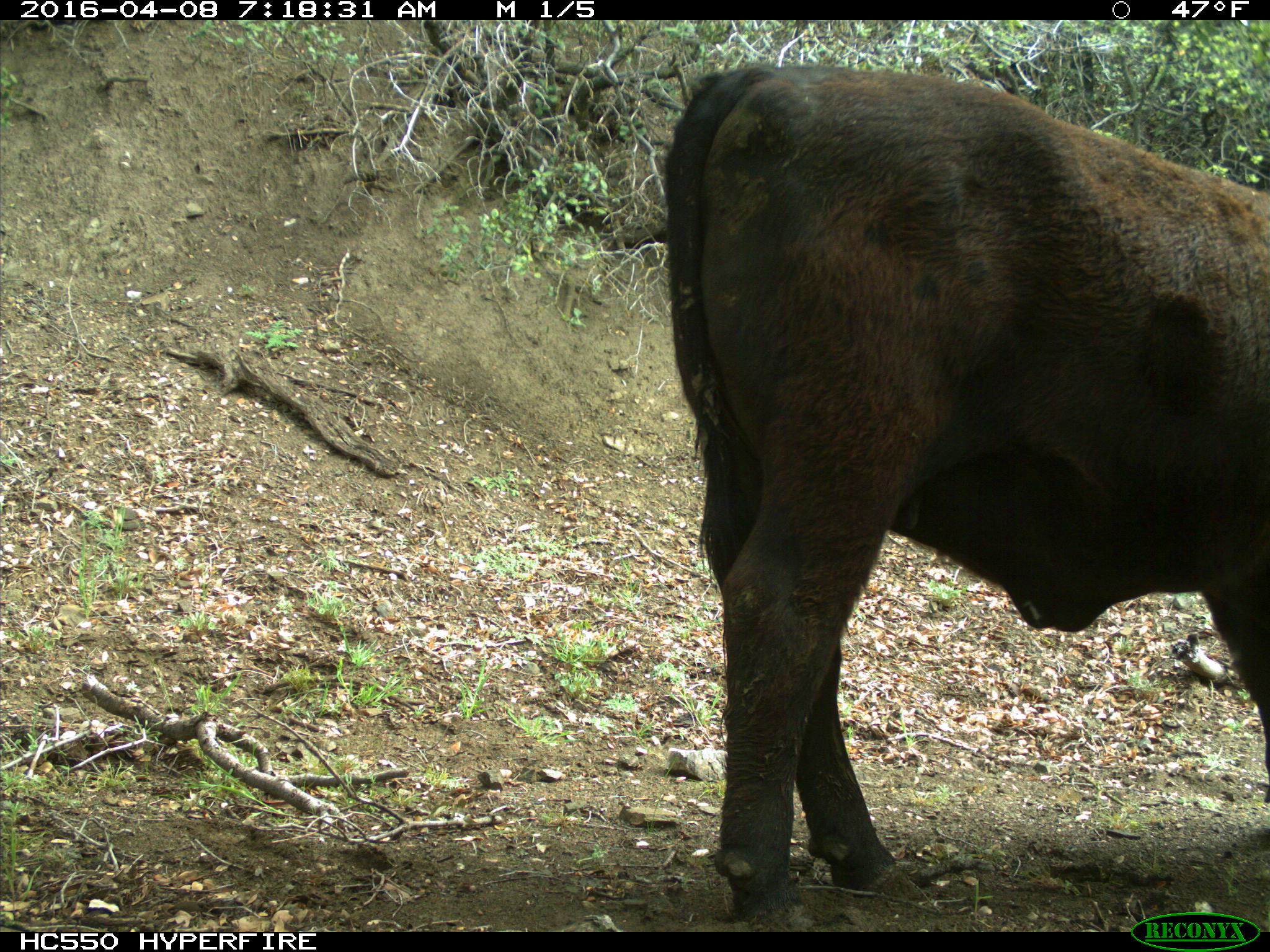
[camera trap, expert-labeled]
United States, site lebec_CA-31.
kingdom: Animalia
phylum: Chordata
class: Mammalia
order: Artiodactyla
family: Bovidae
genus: Bos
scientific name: Bos taurus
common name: domestic cow